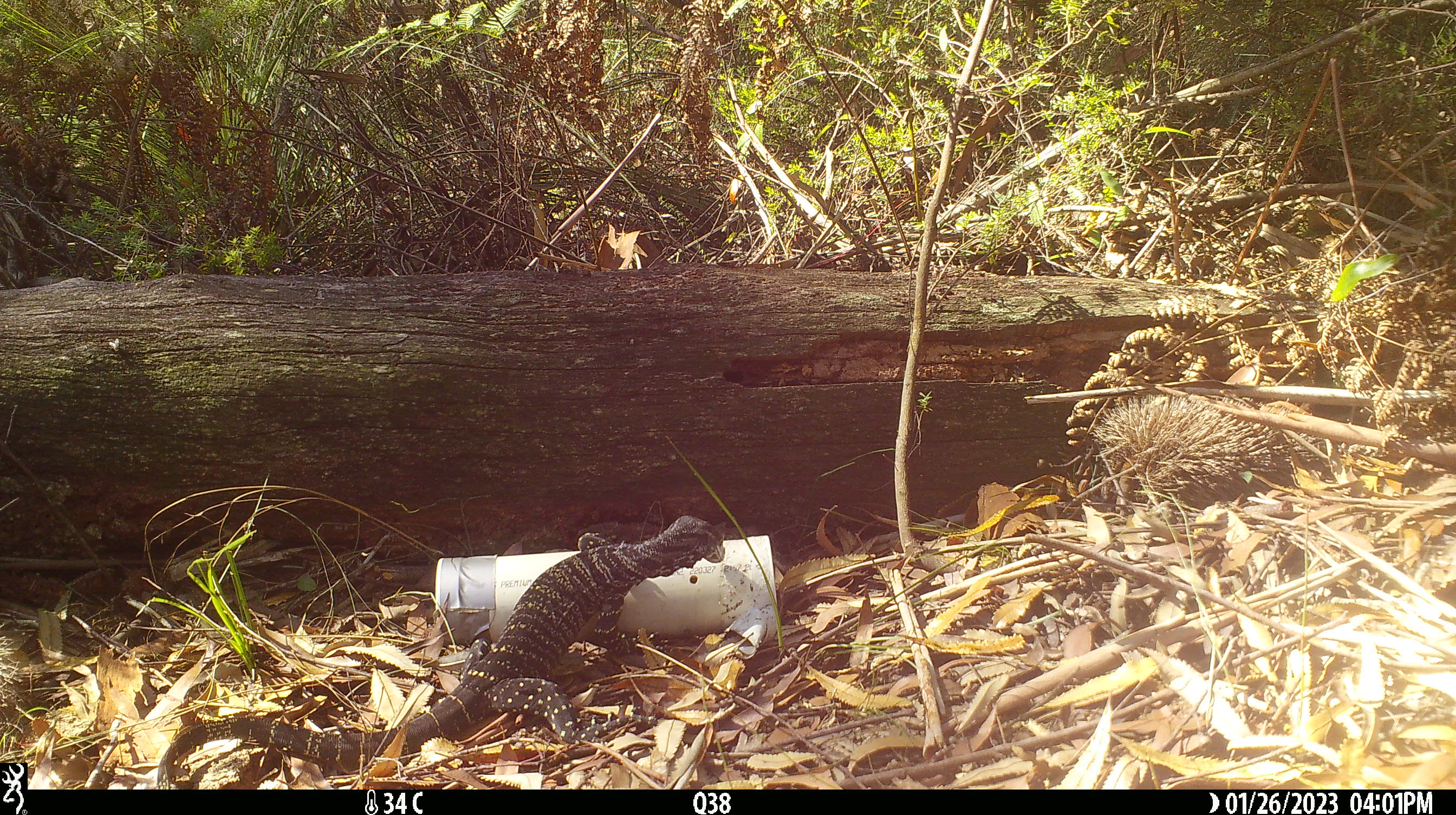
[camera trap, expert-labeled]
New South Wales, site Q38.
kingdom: Animalia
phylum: Chordata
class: Reptilia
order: Squamata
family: Varanidae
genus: Varanus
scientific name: Varanus varius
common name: lace monitor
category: goanna